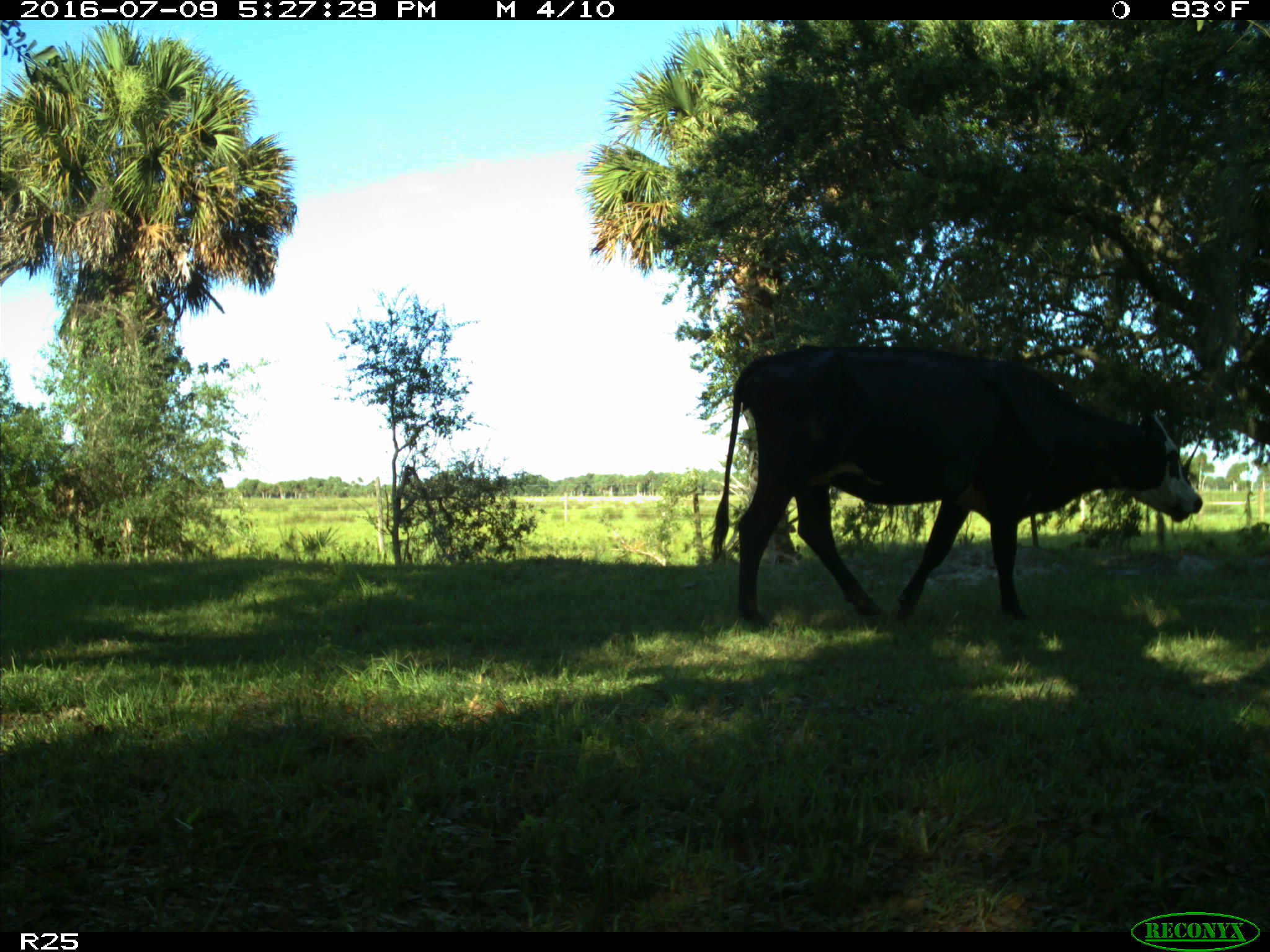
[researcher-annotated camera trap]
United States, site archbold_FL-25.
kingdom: Animalia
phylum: Chordata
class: Mammalia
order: Artiodactyla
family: Bovidae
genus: Bos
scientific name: Bos taurus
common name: domestic cow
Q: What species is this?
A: Bos taurus (domestic cow).